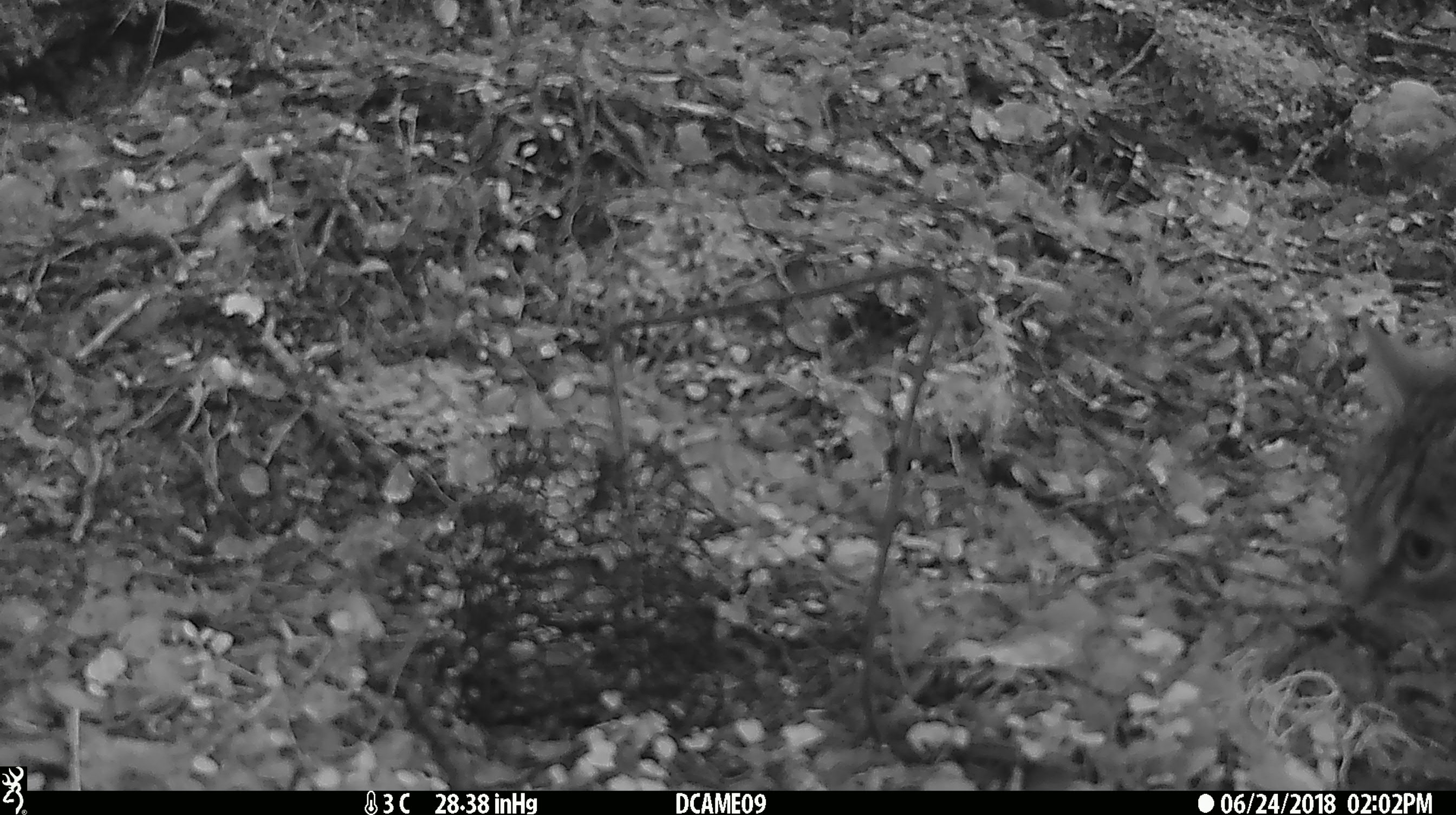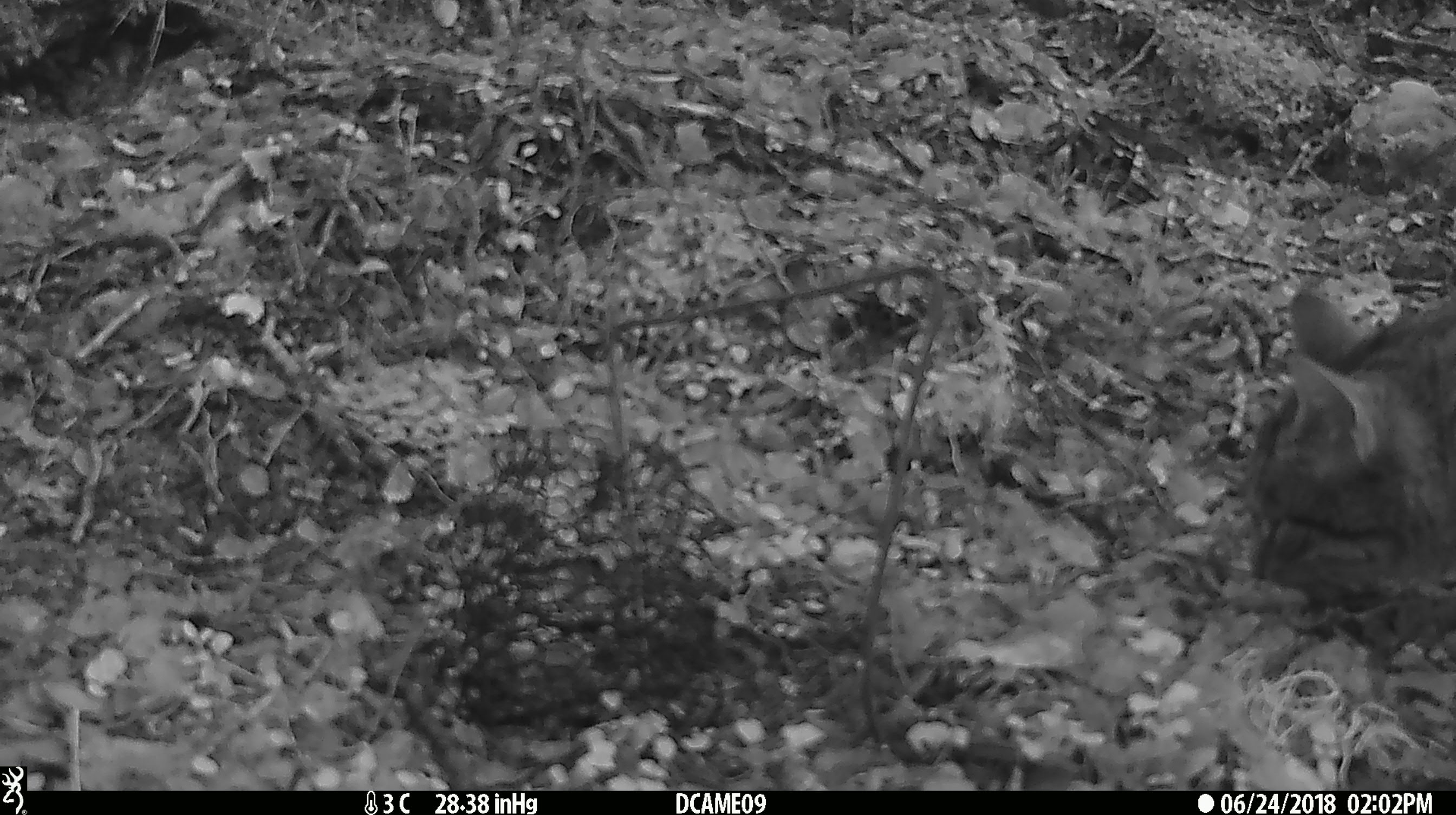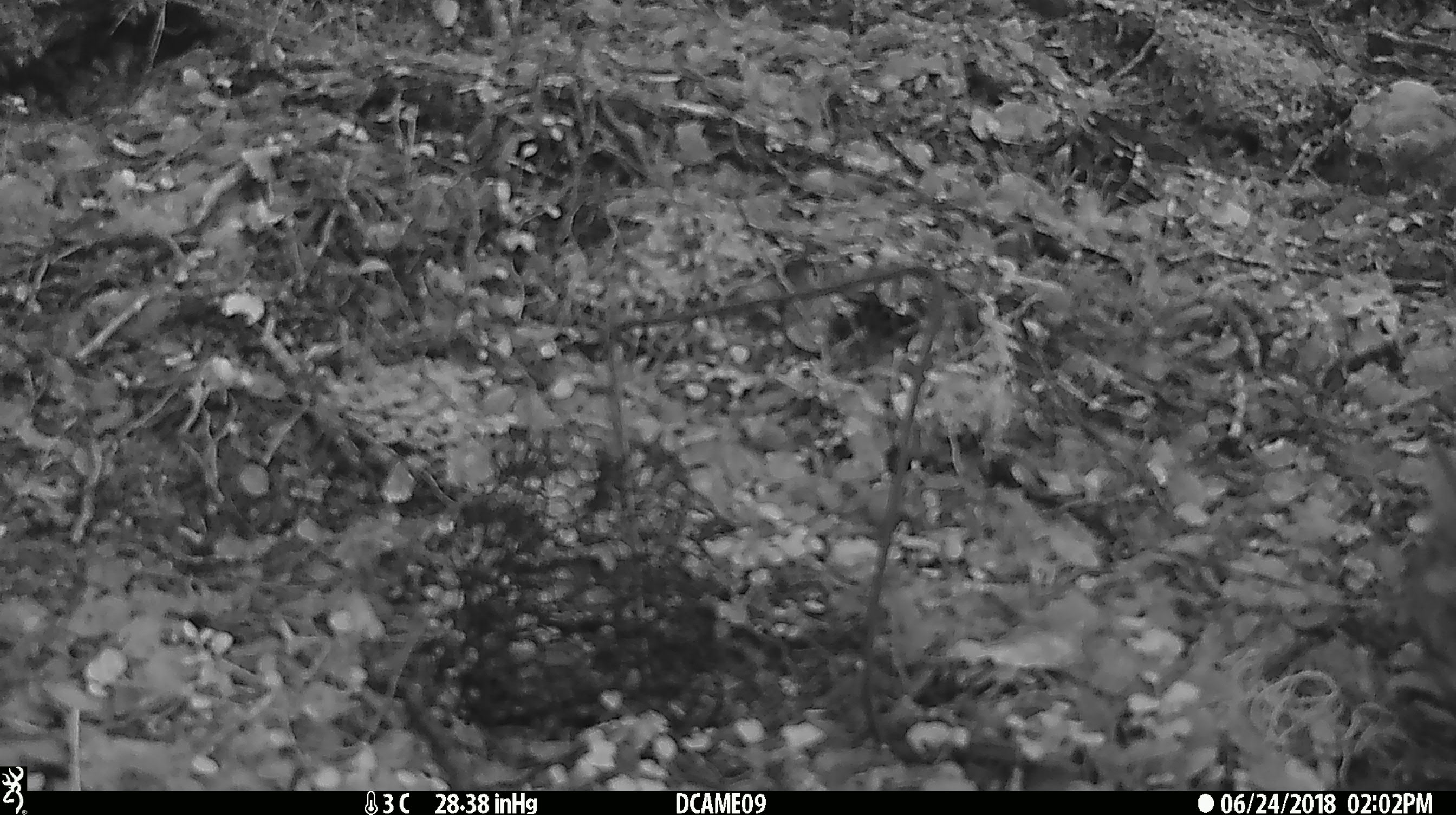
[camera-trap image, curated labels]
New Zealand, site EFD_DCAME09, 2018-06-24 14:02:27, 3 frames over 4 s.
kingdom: Animalia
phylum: Chordata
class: Mammalia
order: Carnivora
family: Felidae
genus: Felis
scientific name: Felis catus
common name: domestic cat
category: cat